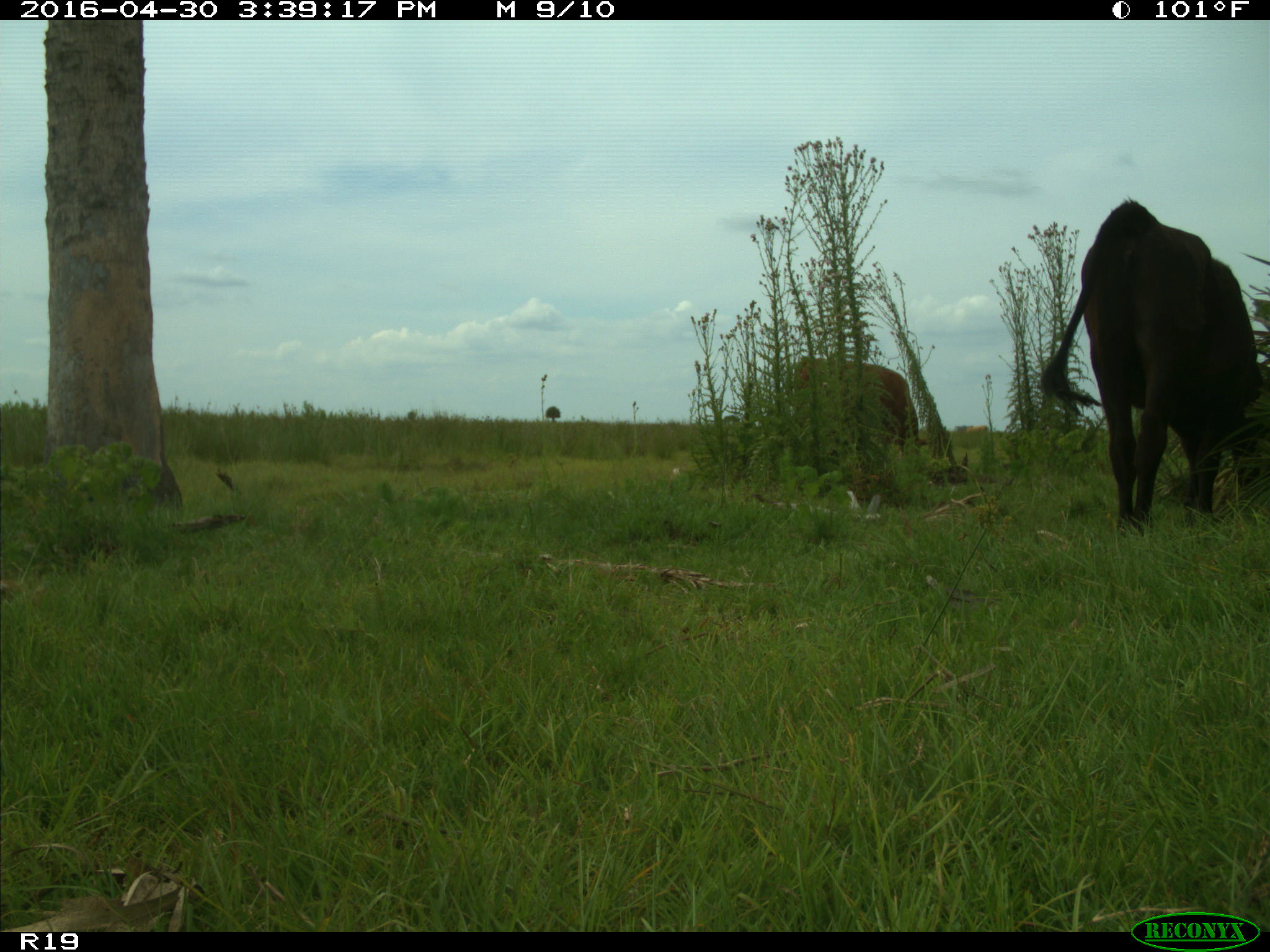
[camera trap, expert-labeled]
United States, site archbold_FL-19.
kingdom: Animalia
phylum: Chordata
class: Mammalia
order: Artiodactyla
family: Bovidae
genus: Bos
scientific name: Bos taurus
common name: domestic cow